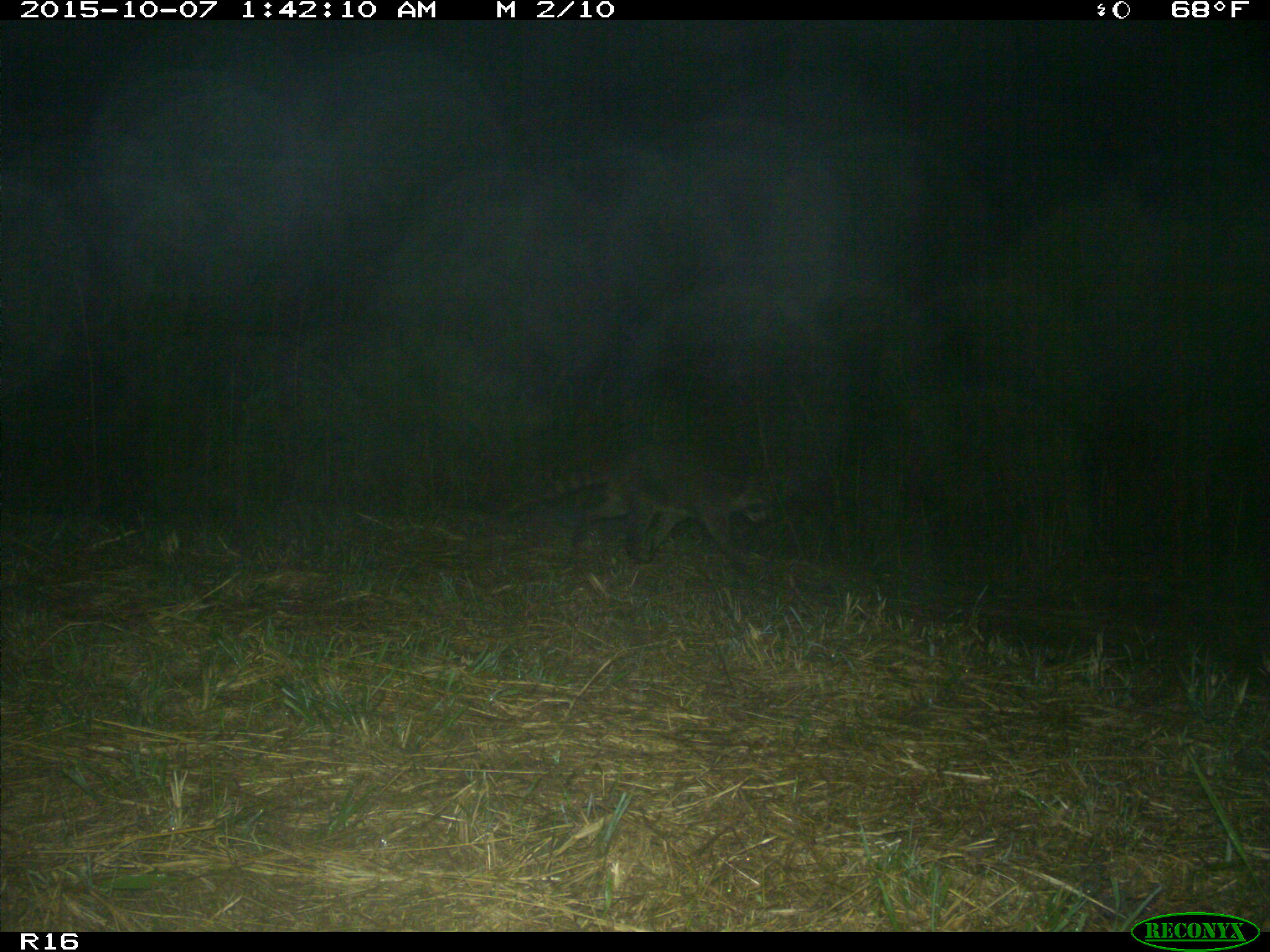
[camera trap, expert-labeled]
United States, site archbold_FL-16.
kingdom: Animalia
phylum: Chordata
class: Mammalia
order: Carnivora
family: Procyonidae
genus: Procyon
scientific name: Procyon lotor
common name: common raccoon